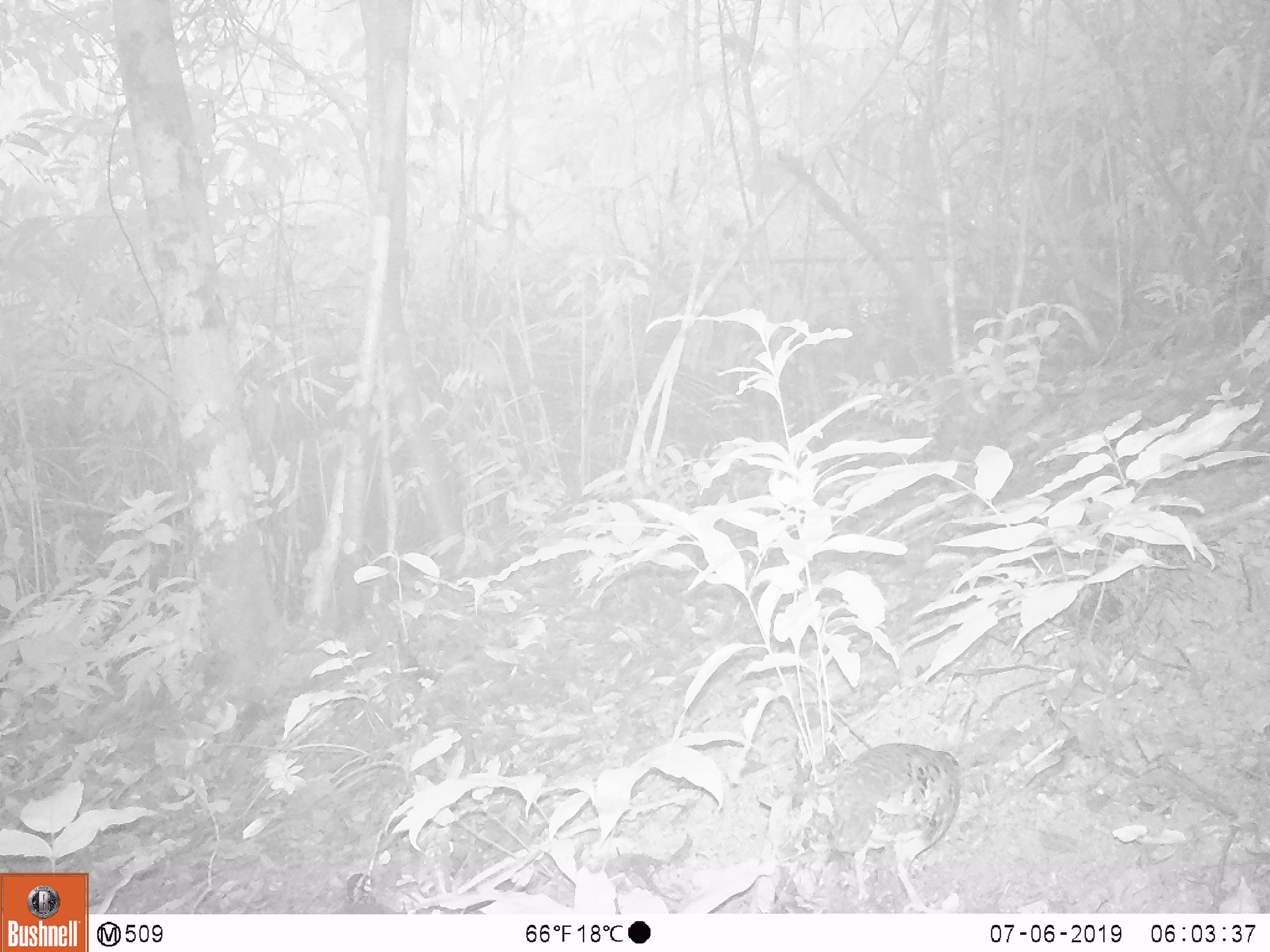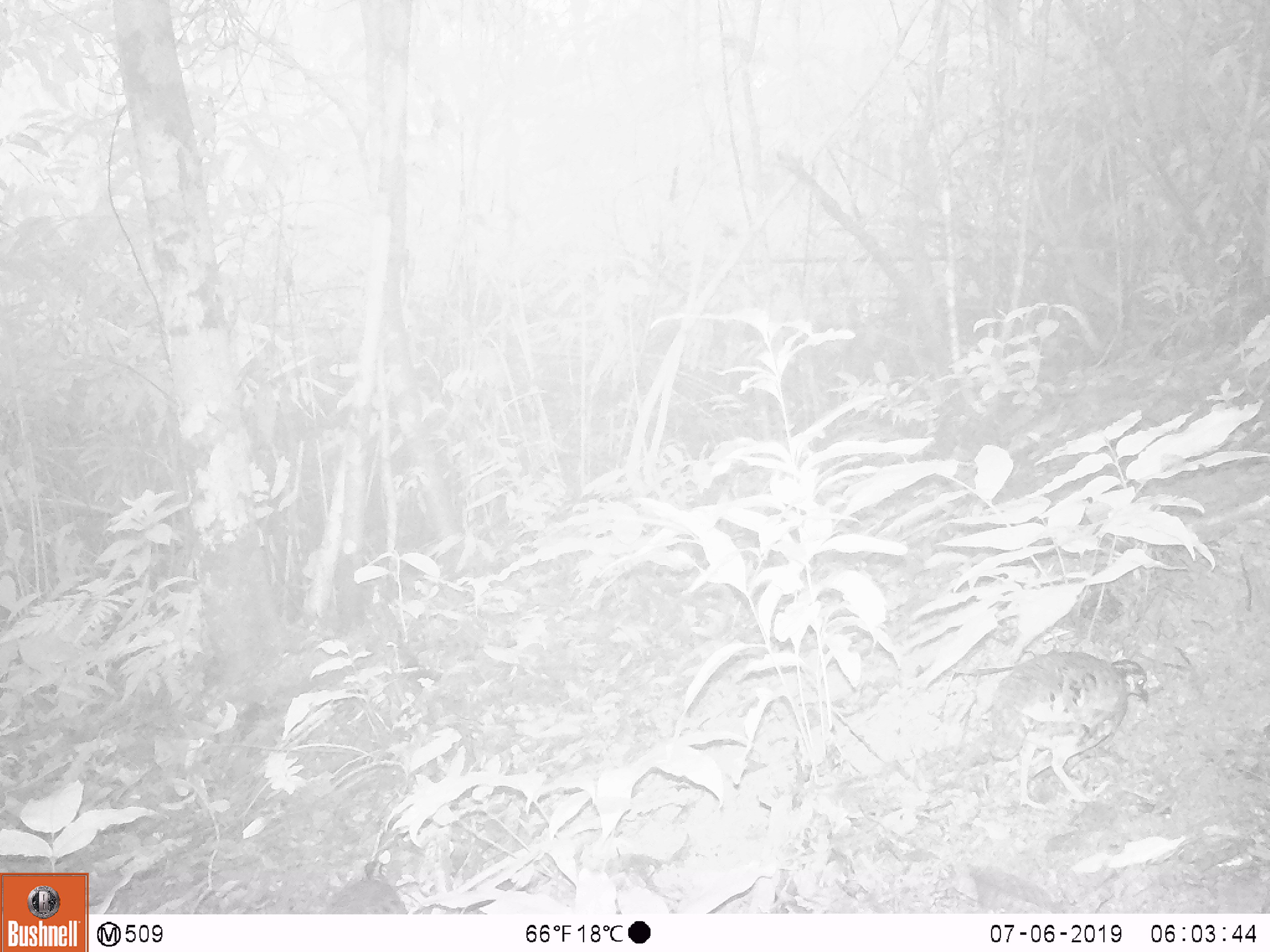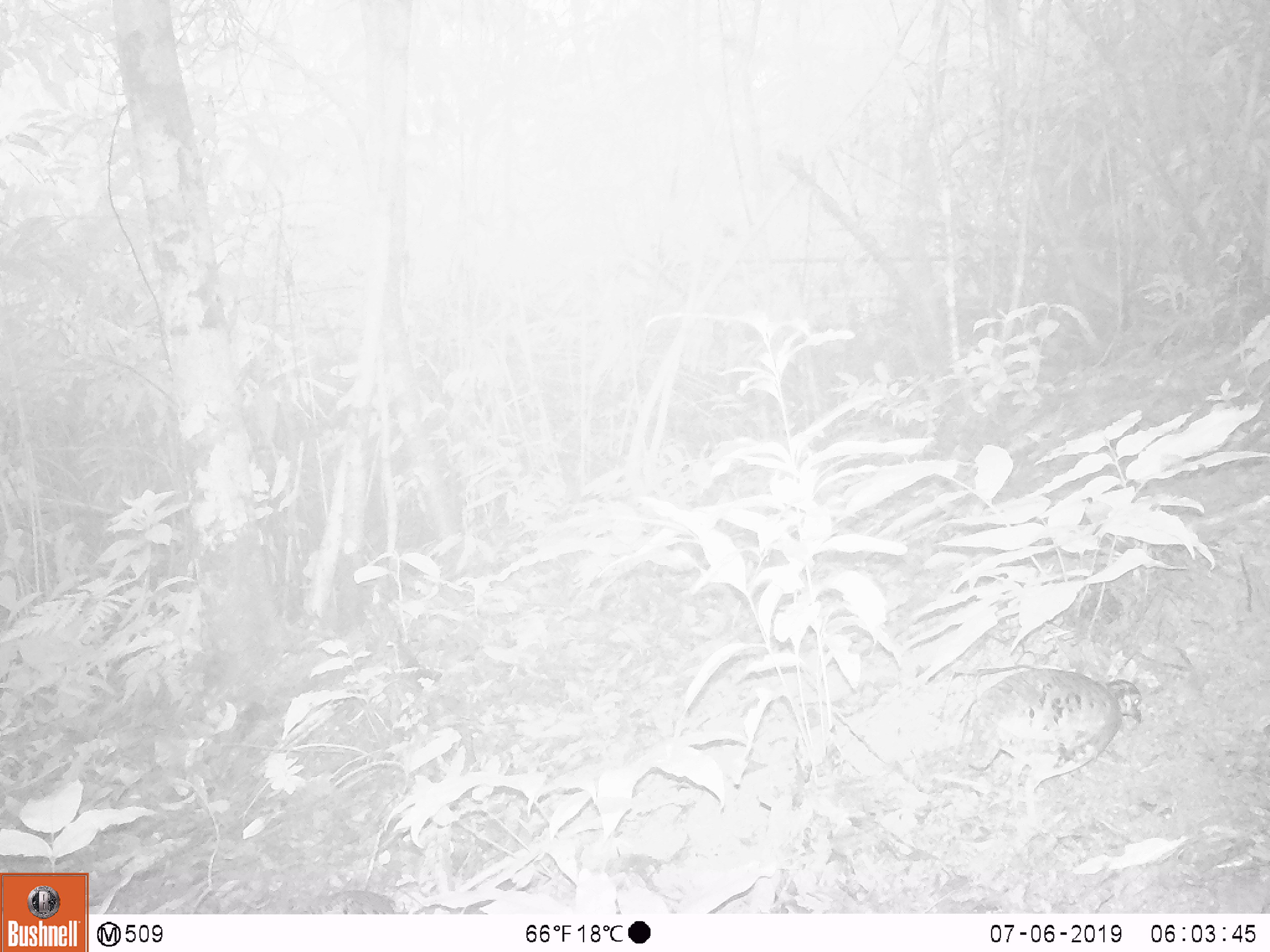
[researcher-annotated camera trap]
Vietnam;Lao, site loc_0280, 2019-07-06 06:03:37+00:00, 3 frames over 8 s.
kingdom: Animalia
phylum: Chordata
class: Aves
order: Galliformes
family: Phasianidae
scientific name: Phasianidae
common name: partridge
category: unidentified partridge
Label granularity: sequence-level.